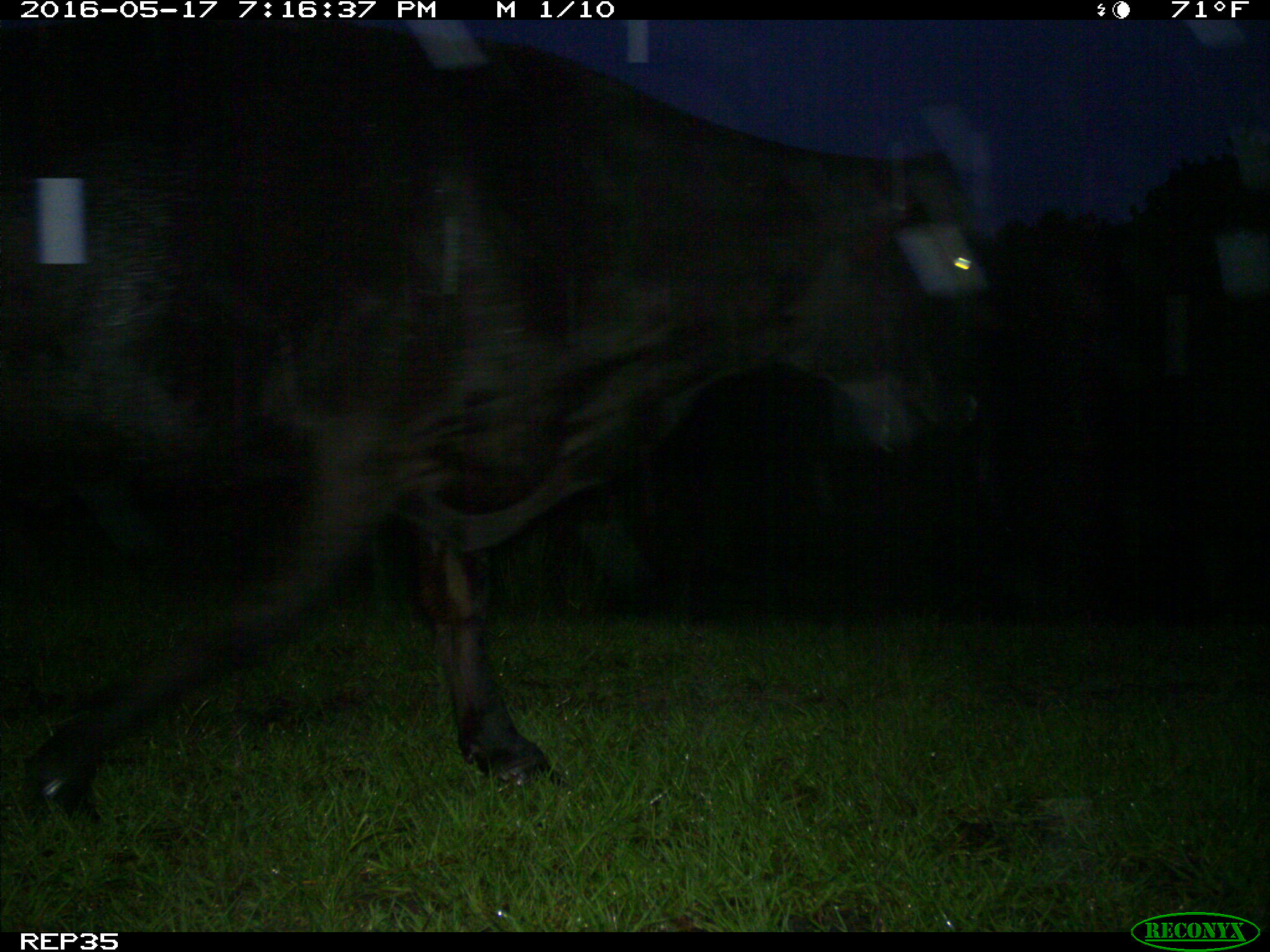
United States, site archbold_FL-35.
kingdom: Animalia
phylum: Chordata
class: Mammalia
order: Artiodactyla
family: Bovidae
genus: Bos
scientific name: Bos taurus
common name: domestic cow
Bos taurus (domestic cow).